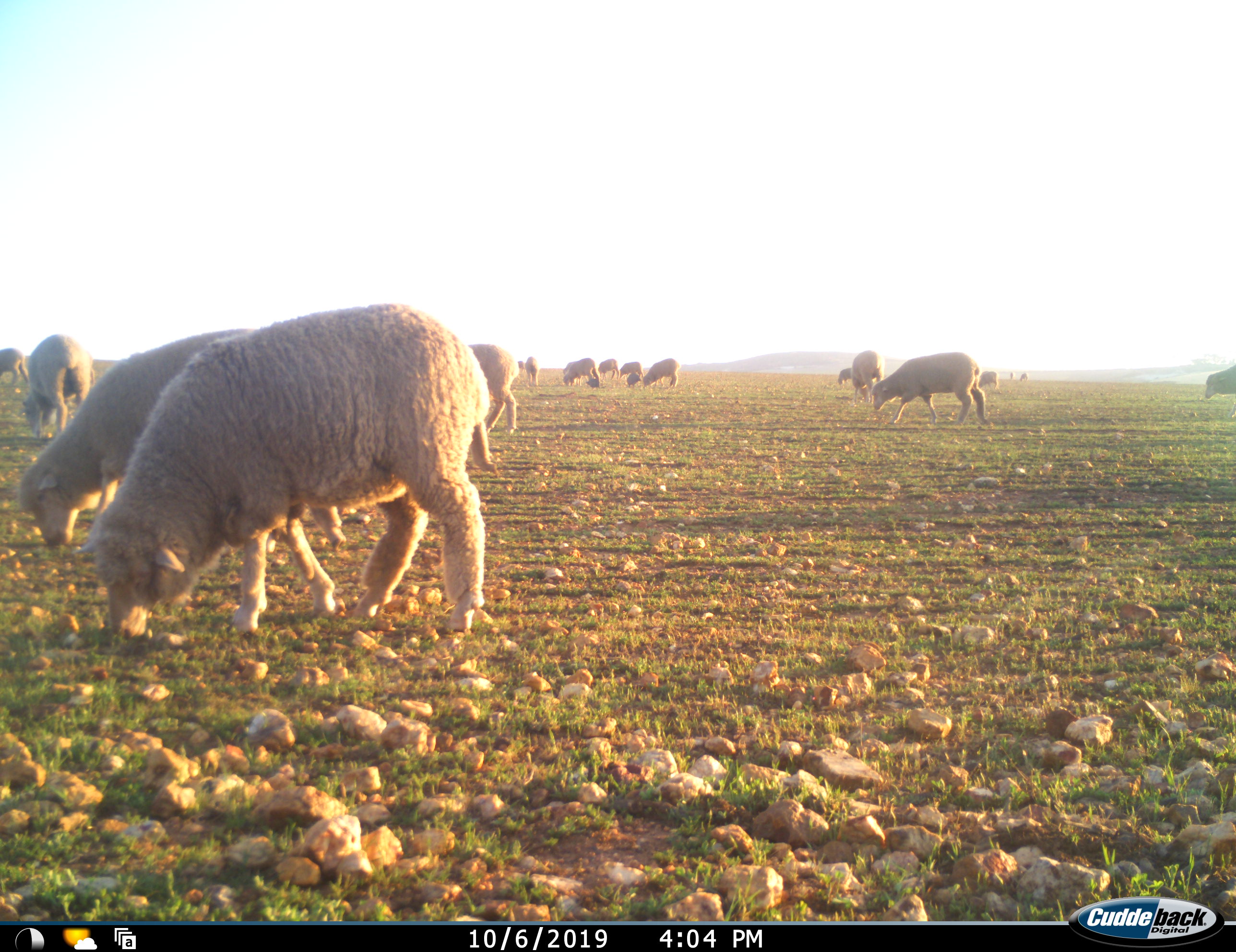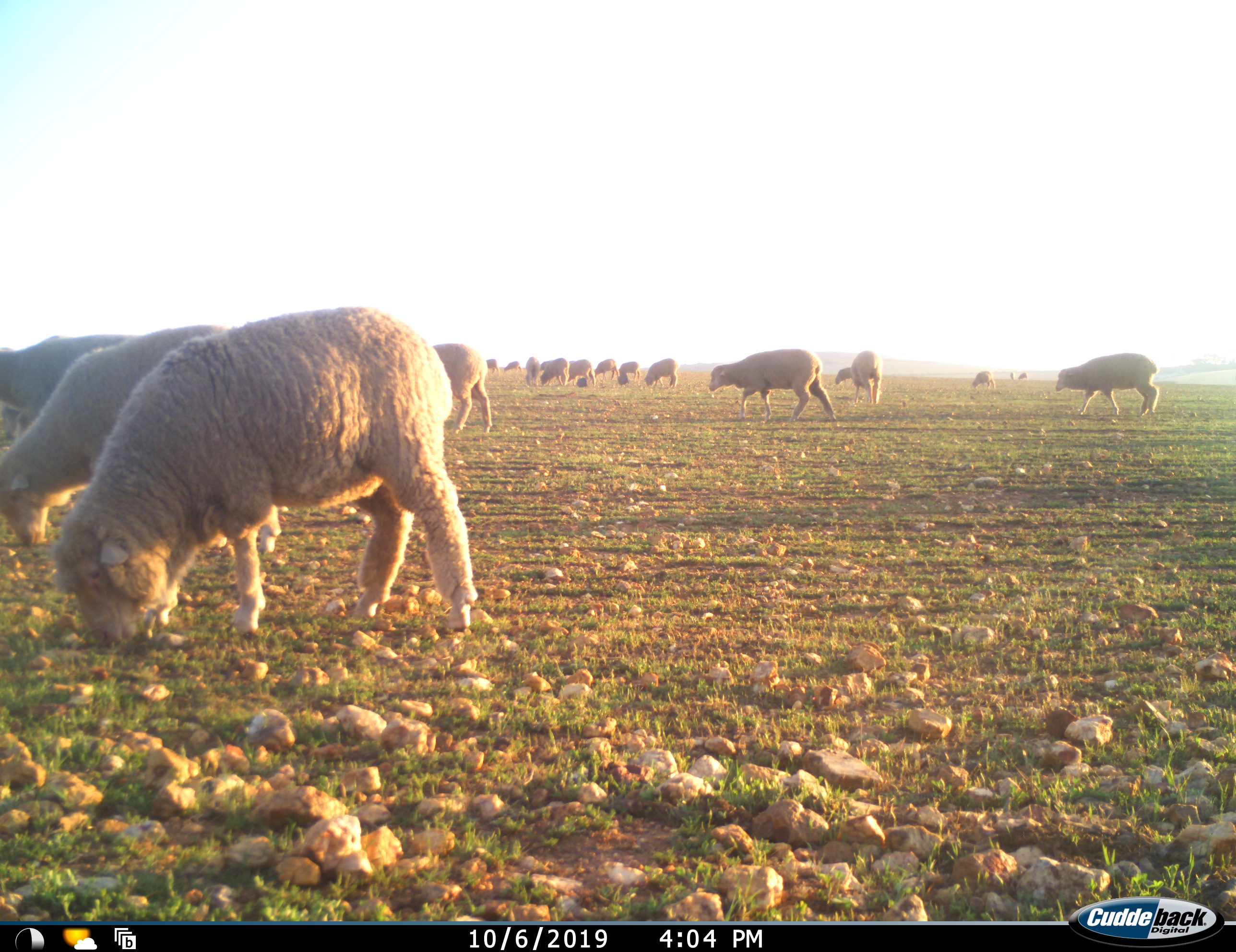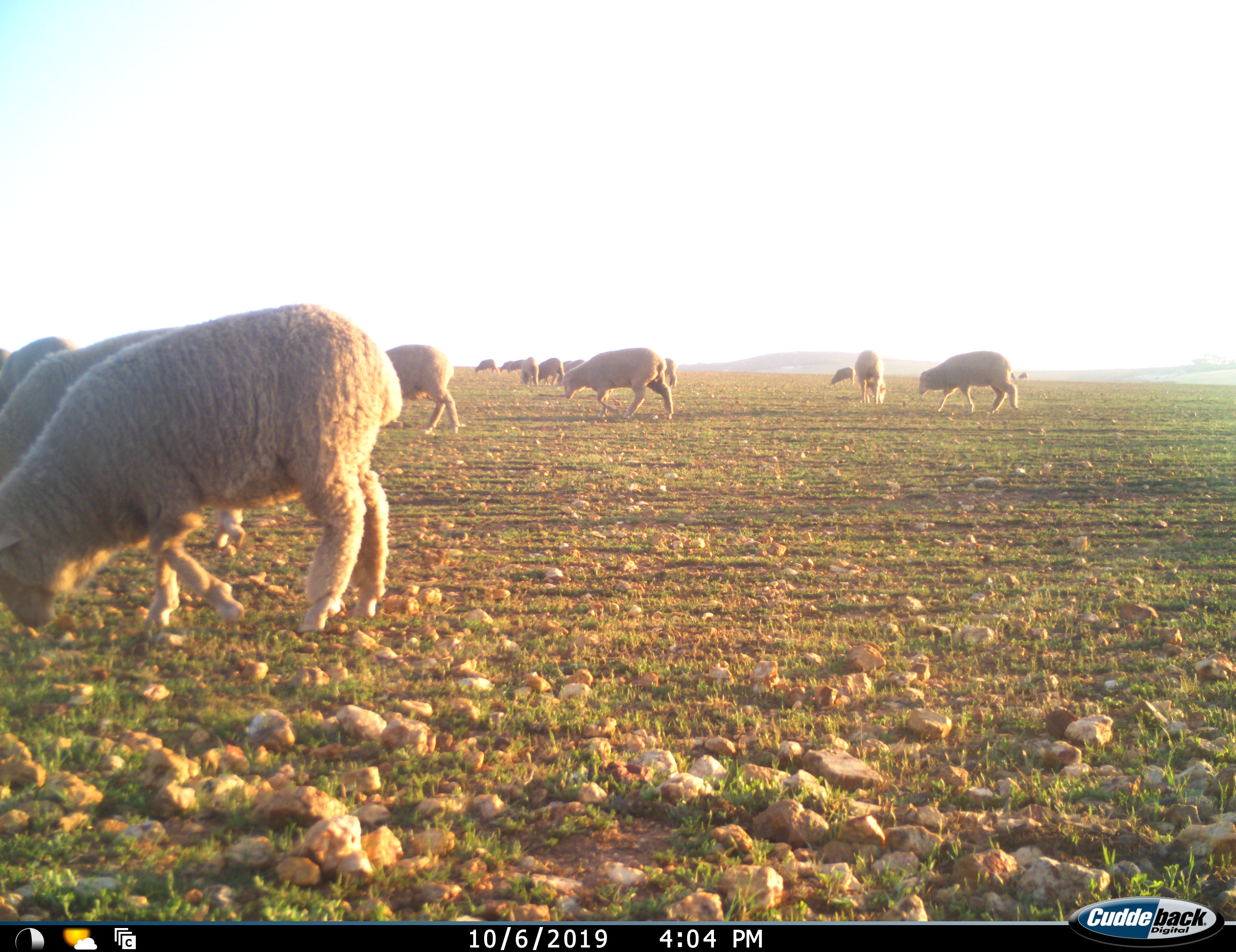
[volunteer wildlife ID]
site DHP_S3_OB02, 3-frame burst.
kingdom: Animalia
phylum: Chordata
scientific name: Vertebrata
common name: domestic animal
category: domesticanimal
Domesticanimal (domestic animal) (Vertebrata), count 11-50. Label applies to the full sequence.